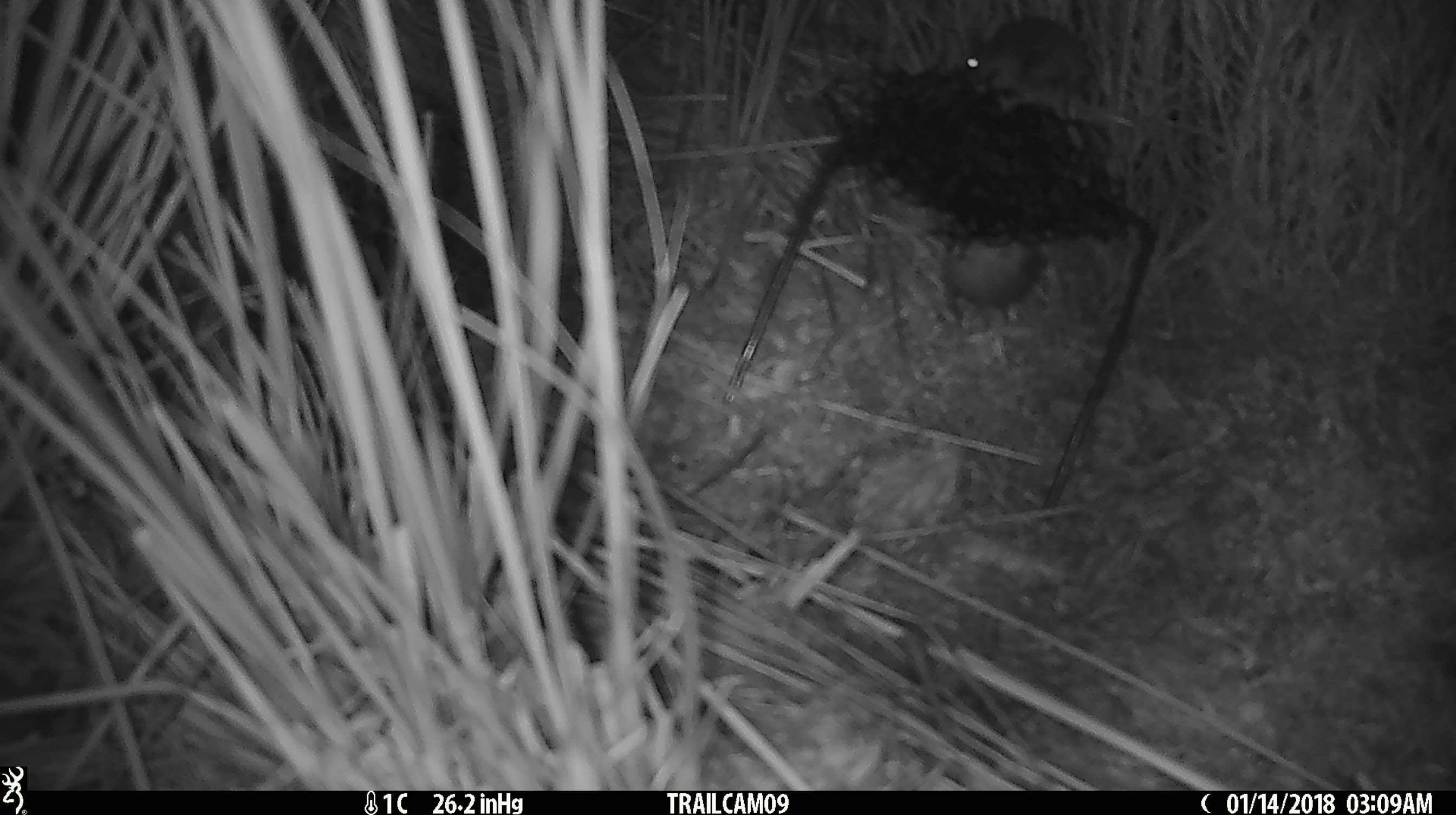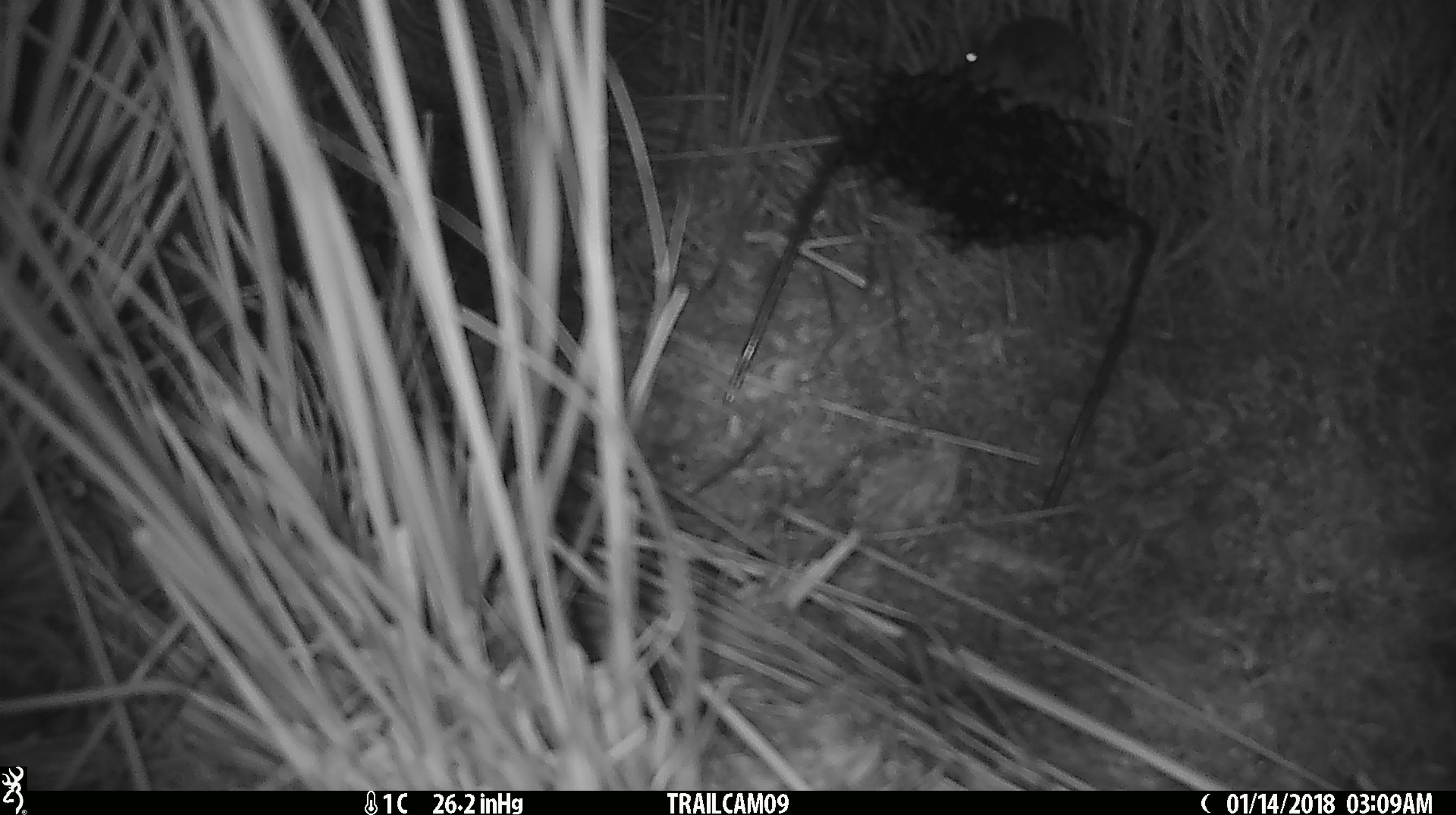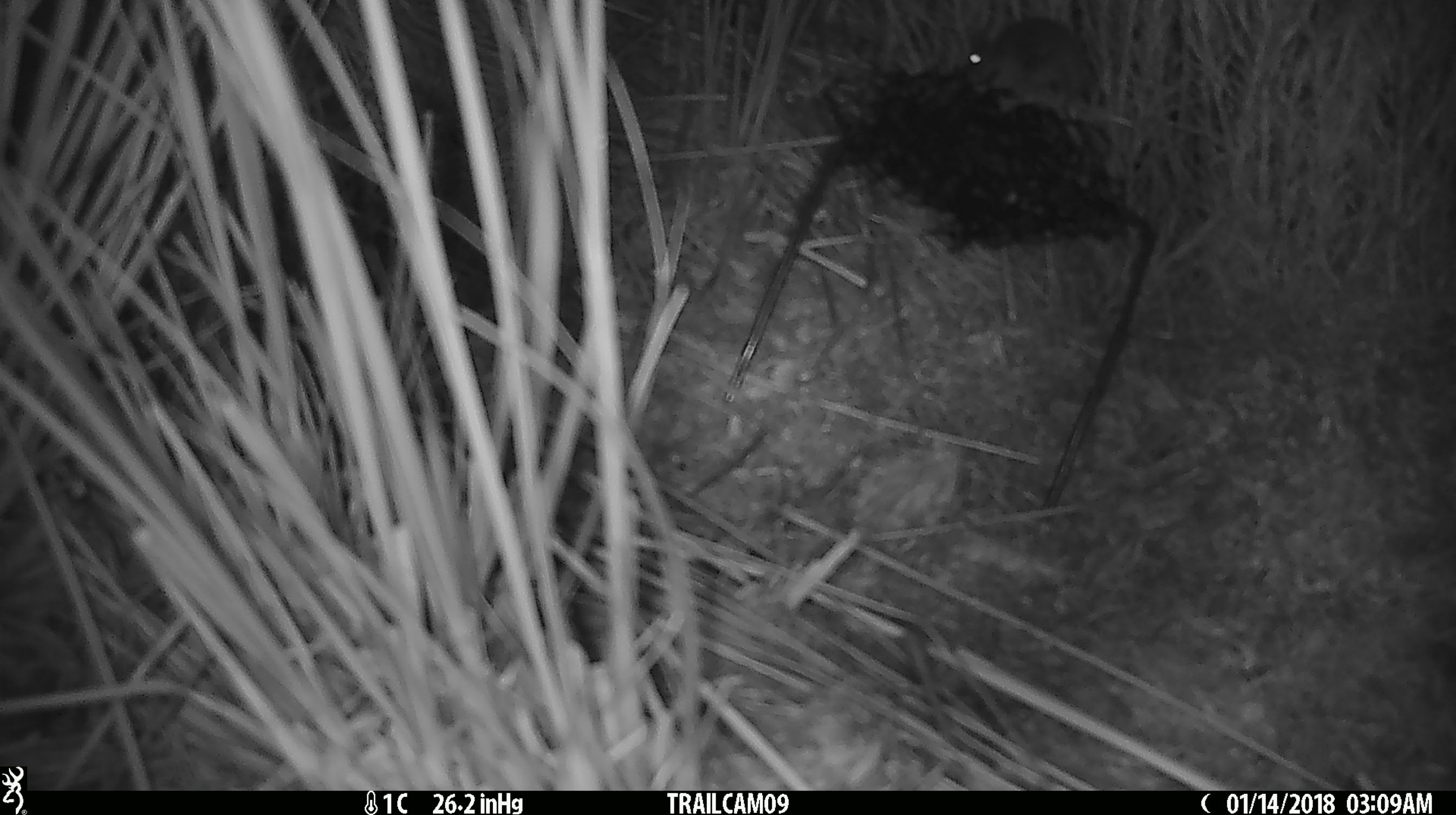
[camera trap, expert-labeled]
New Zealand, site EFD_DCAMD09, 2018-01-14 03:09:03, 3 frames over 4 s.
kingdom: Animalia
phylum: Chordata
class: Mammalia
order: Rodentia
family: Muridae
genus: Mus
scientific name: Mus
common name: mouse